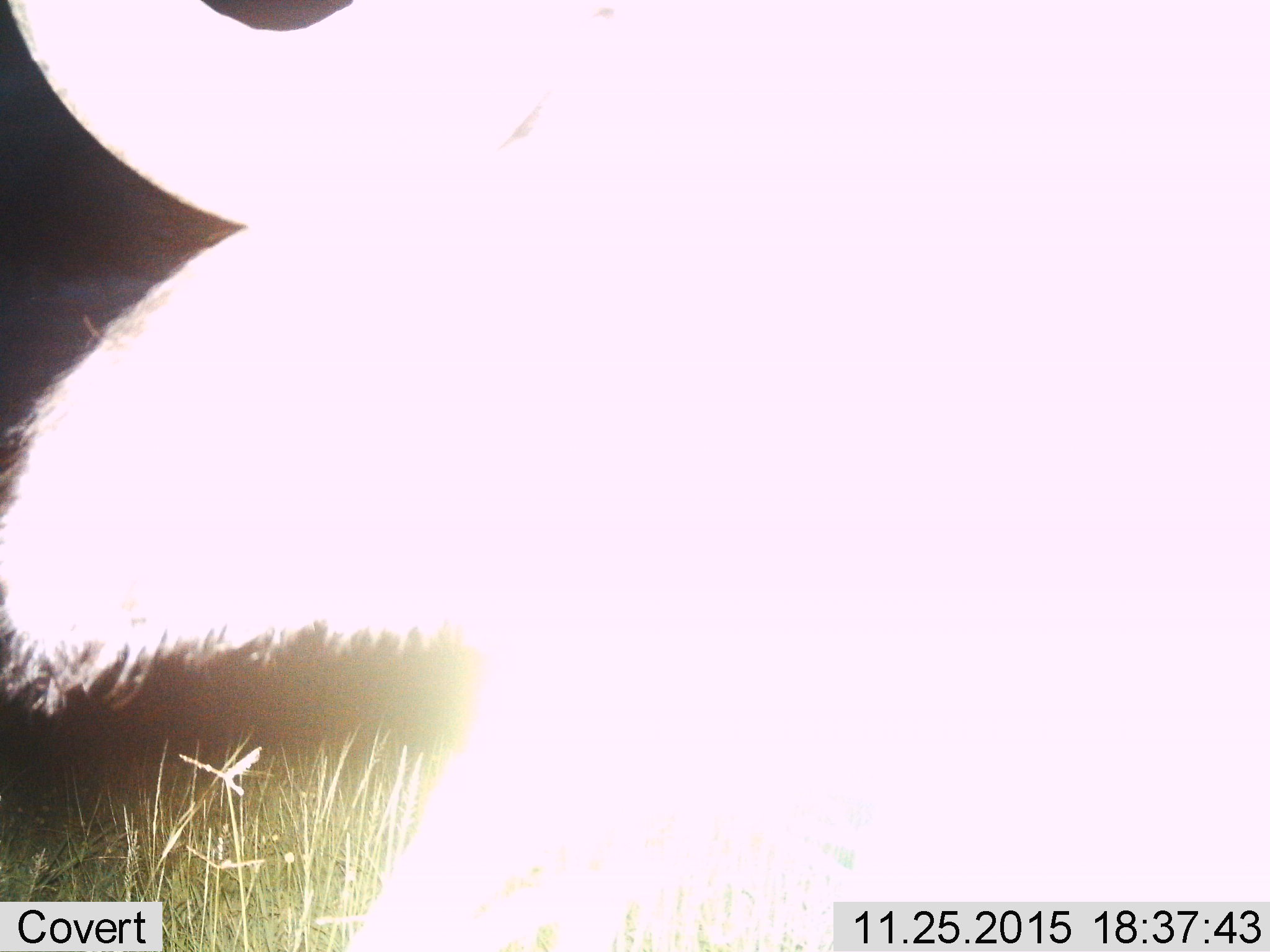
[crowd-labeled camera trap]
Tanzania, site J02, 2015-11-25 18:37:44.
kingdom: Animalia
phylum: Chordata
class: Mammalia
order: Artiodactyla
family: Bovidae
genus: Syncerus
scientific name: Syncerus caffer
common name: cape buffalo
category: buffalo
Buffalo (cape buffalo) (Syncerus caffer), count 1. Behavior (volunteer vote fractions): standing 86%, resting 0%, moving 0%, interacting 14%. Young present (vote fraction): 0%. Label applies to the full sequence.